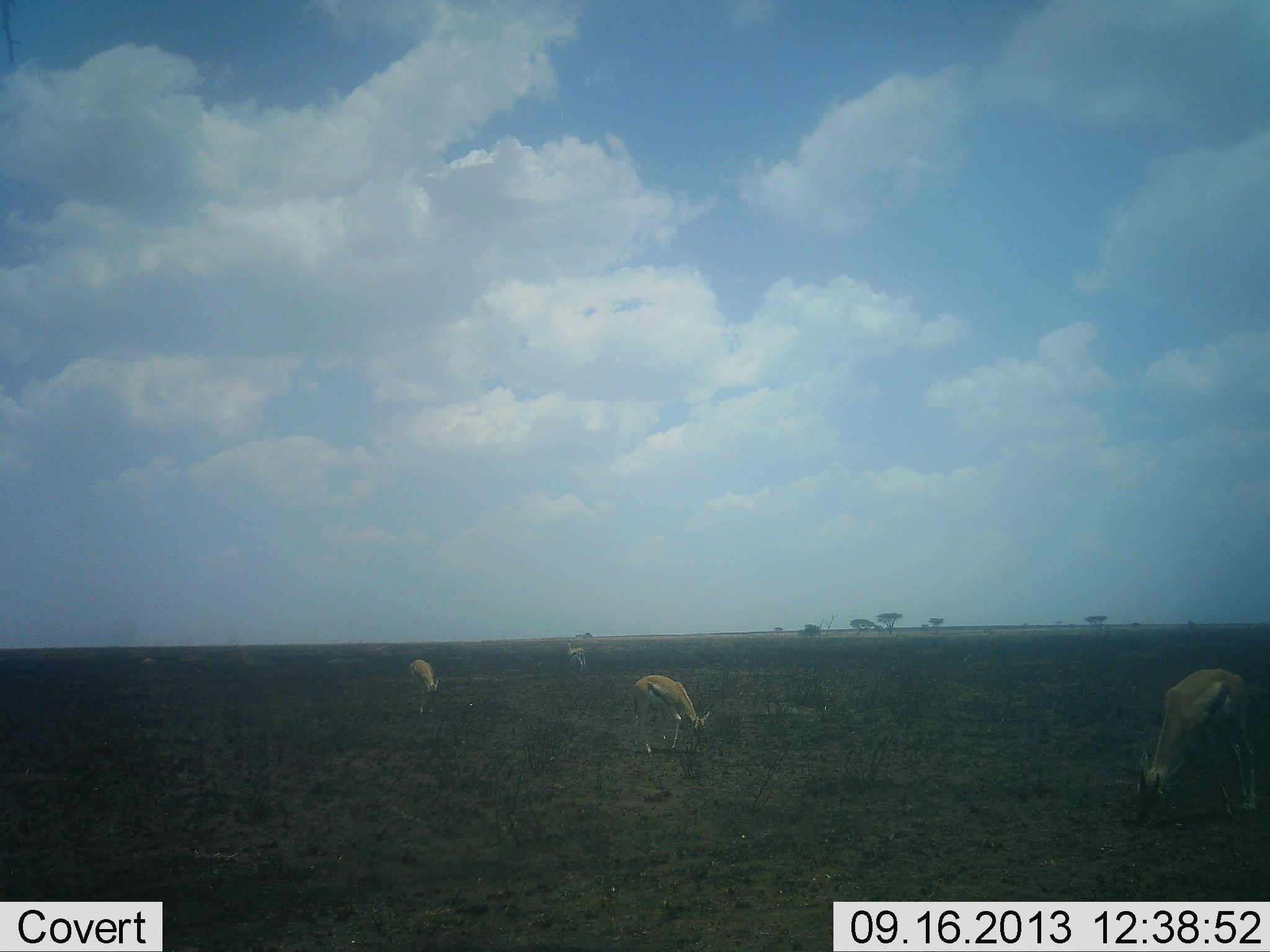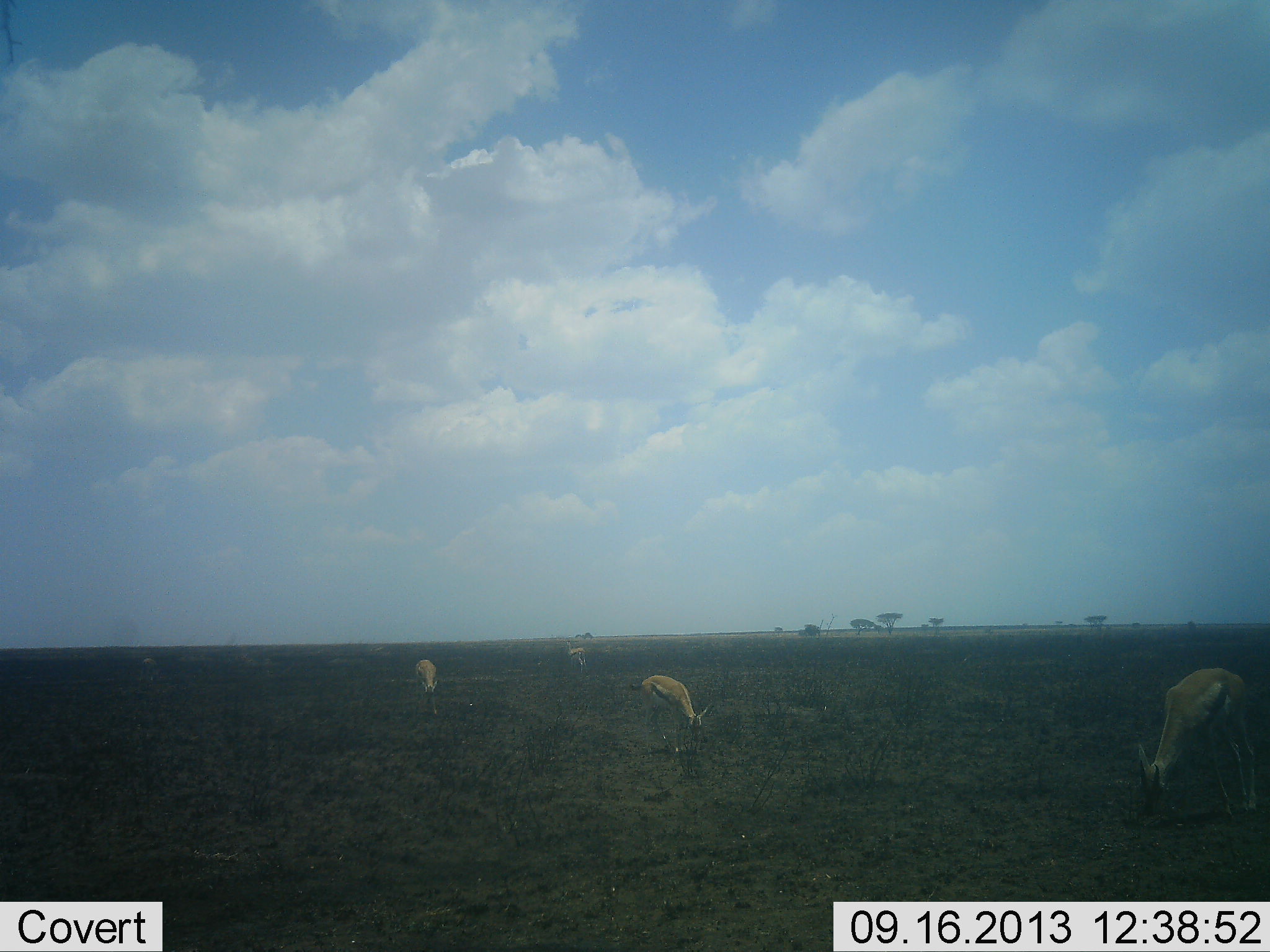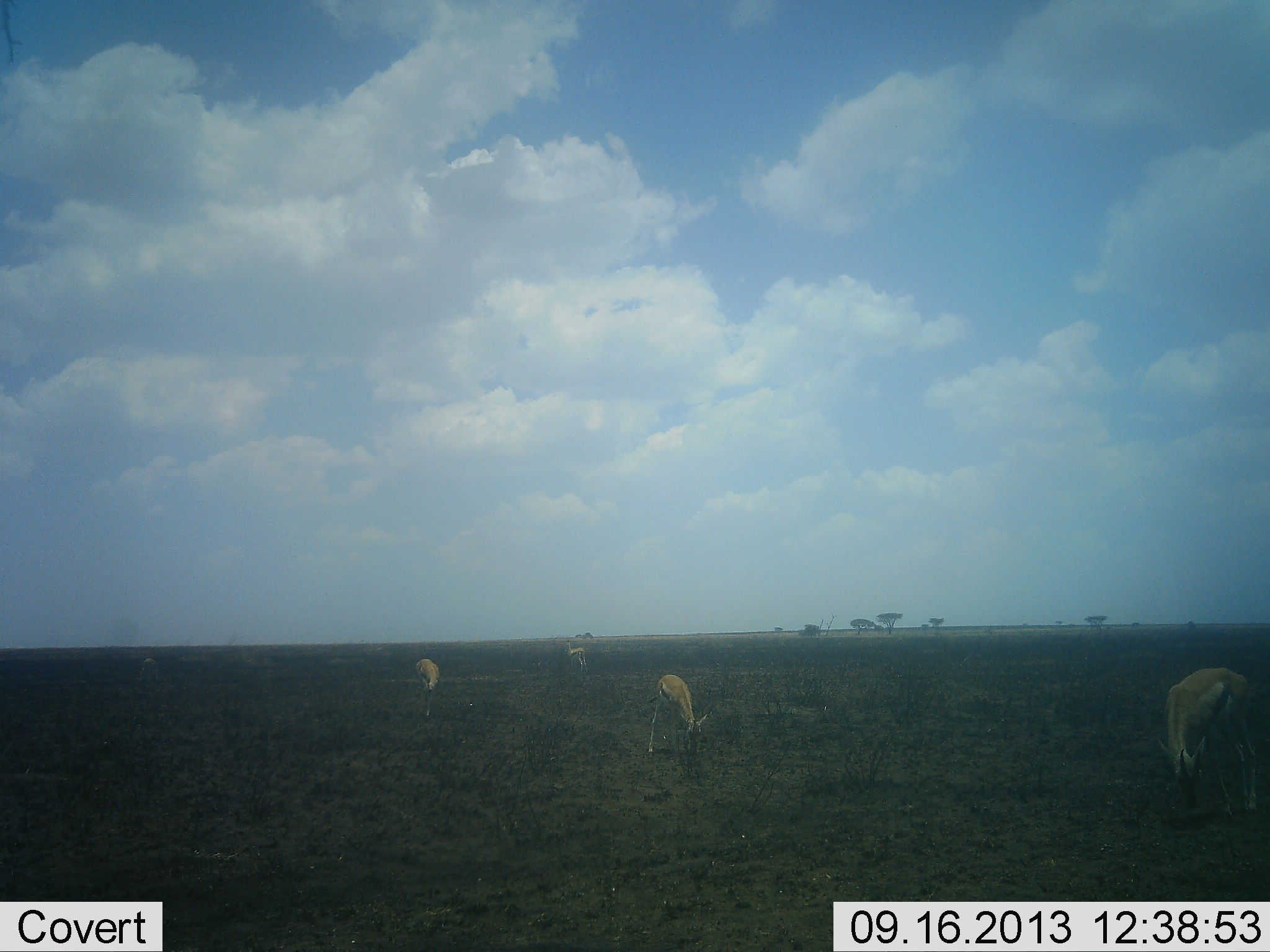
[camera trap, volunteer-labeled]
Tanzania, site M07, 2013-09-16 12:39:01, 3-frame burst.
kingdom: Animalia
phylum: Chordata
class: Mammalia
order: Artiodactyla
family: Bovidae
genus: Eudorcas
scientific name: Eudorcas thomsonii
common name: thomson's gazelle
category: gazellethomsons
Gazellethomsons (thomson's gazelle) (Eudorcas thomsonii), count 4. Behavior (volunteer vote fractions): standing 38%, resting 0%, moving 0%, interacting 0%. Young present (vote fraction): 0%. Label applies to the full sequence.